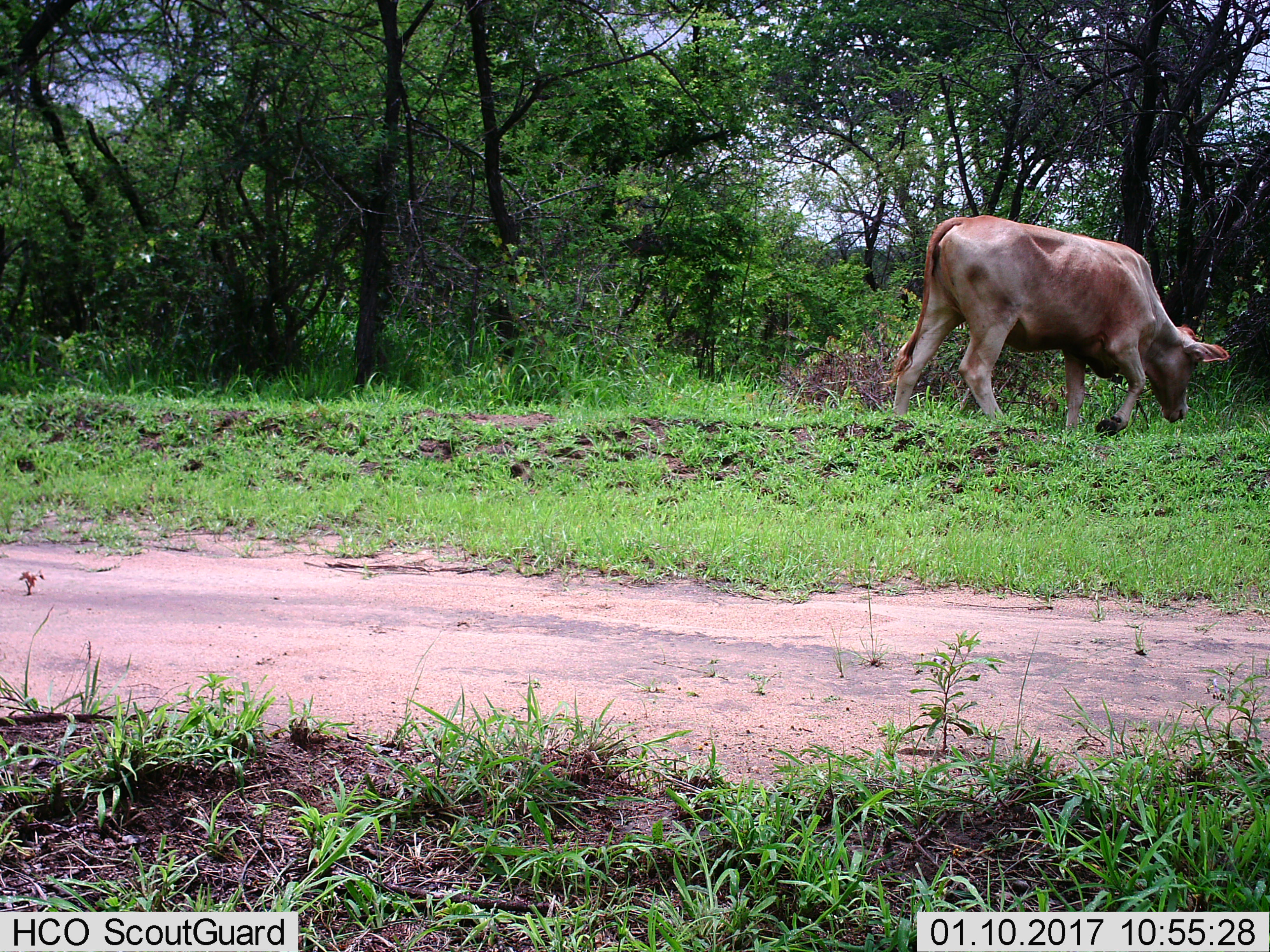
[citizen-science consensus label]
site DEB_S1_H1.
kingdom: Animalia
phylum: Chordata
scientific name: Vertebrata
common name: domestic animal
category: domesticanimal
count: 1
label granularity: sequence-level